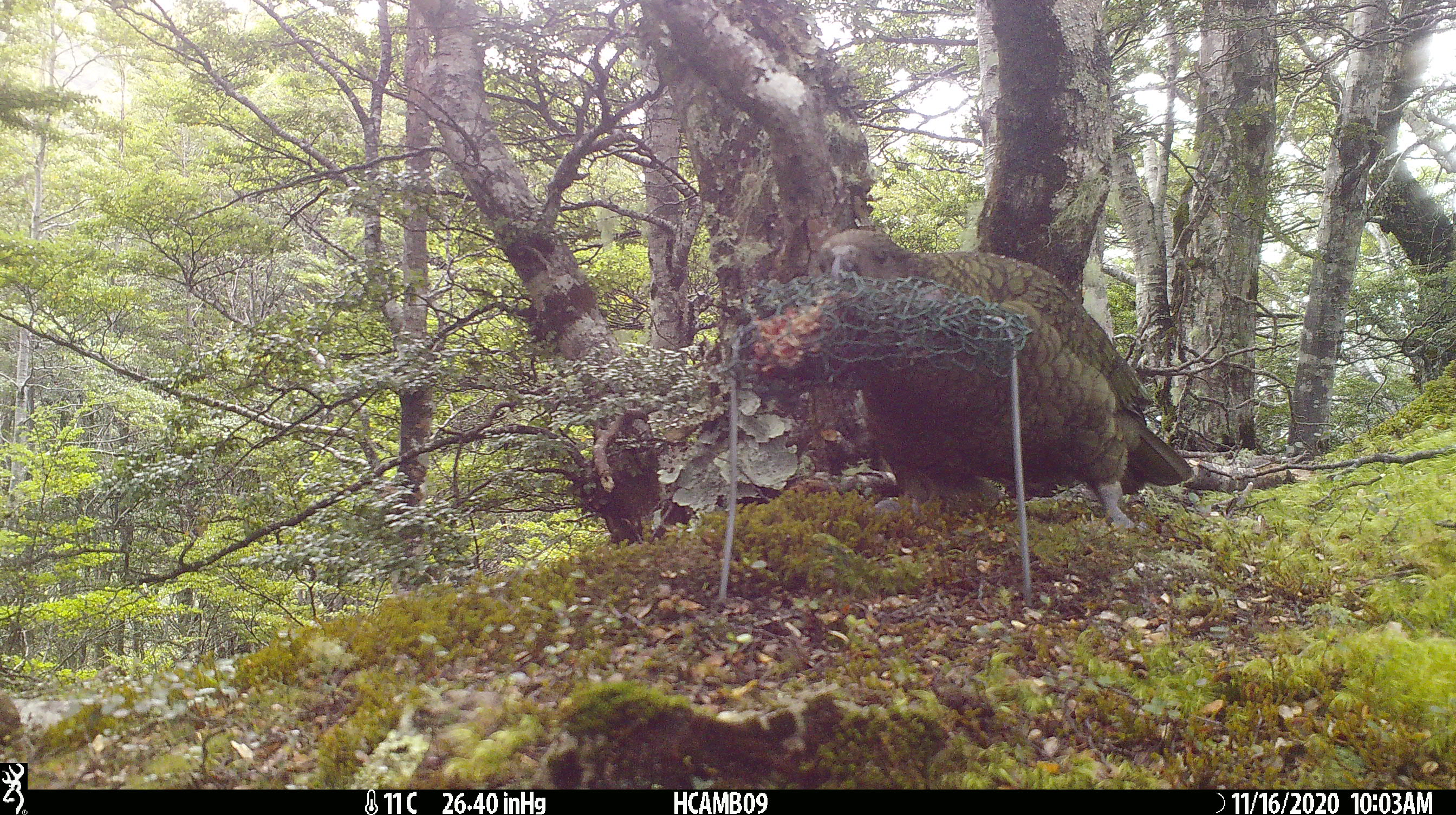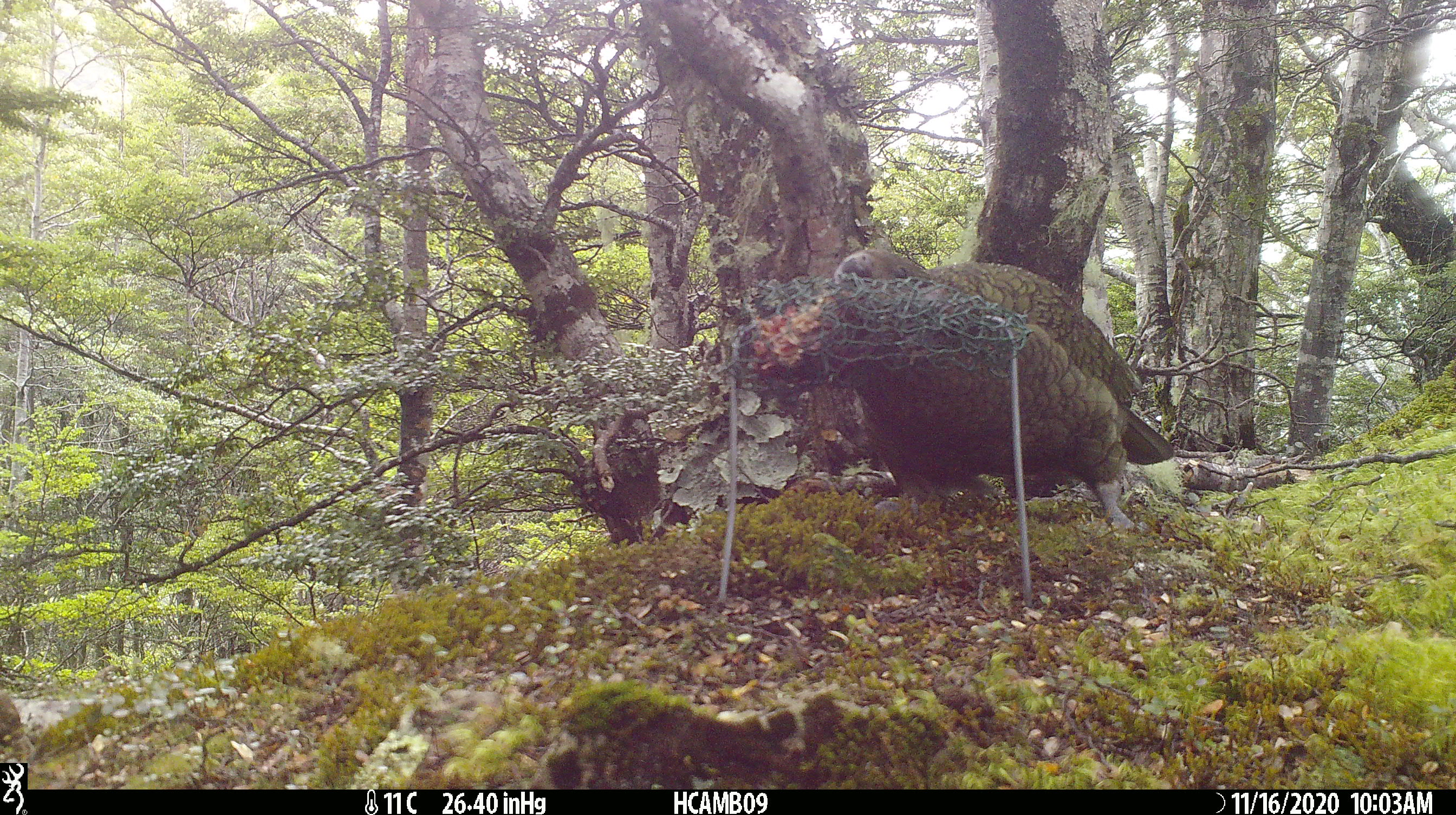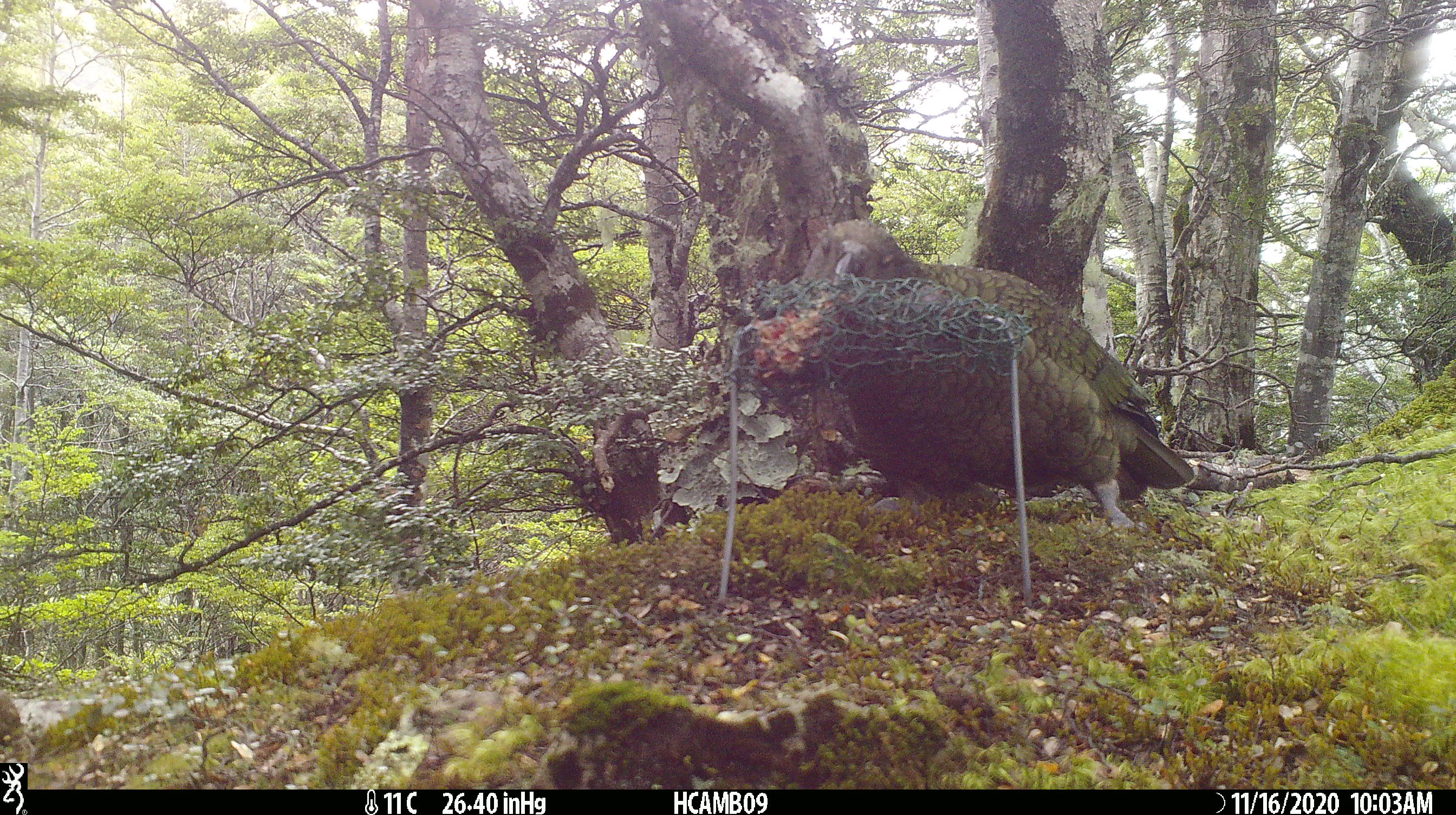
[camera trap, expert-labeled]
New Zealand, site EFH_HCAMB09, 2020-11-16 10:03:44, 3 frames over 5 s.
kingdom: Animalia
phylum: Chordata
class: Aves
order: Psittaciformes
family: Strigopidae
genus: Nestor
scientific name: Nestor notabilis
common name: kea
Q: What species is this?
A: Kea (Nestor notabilis).